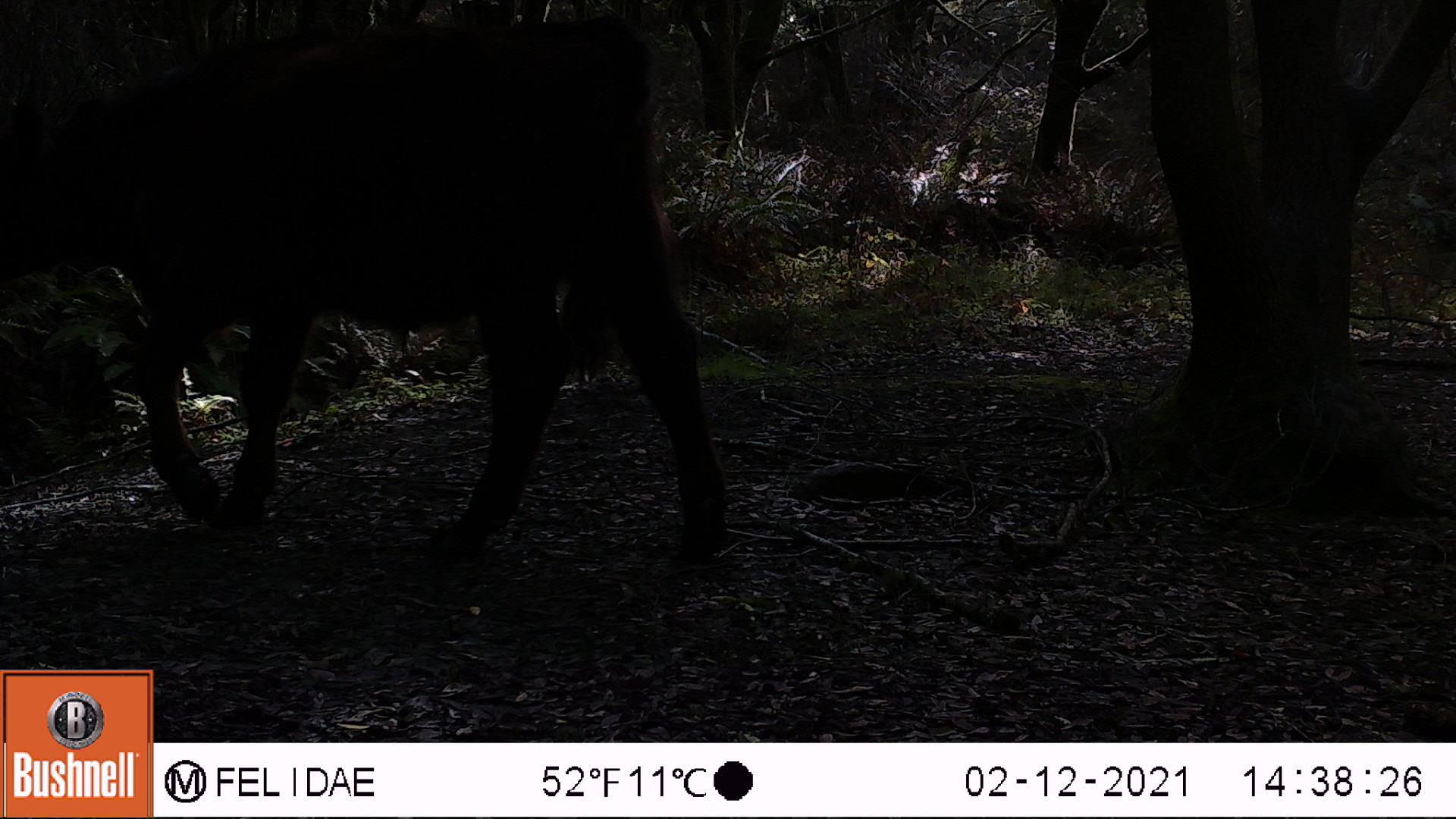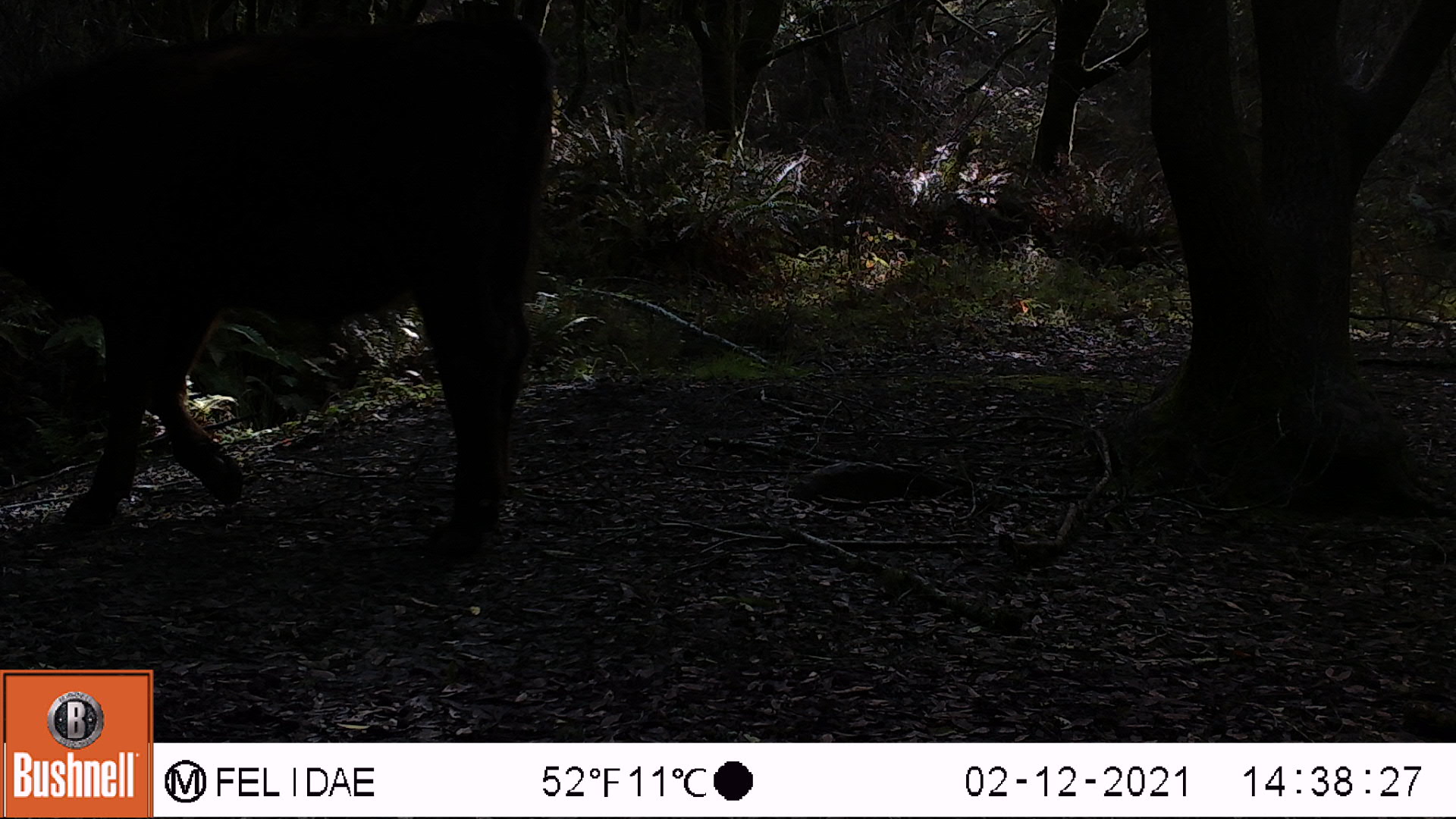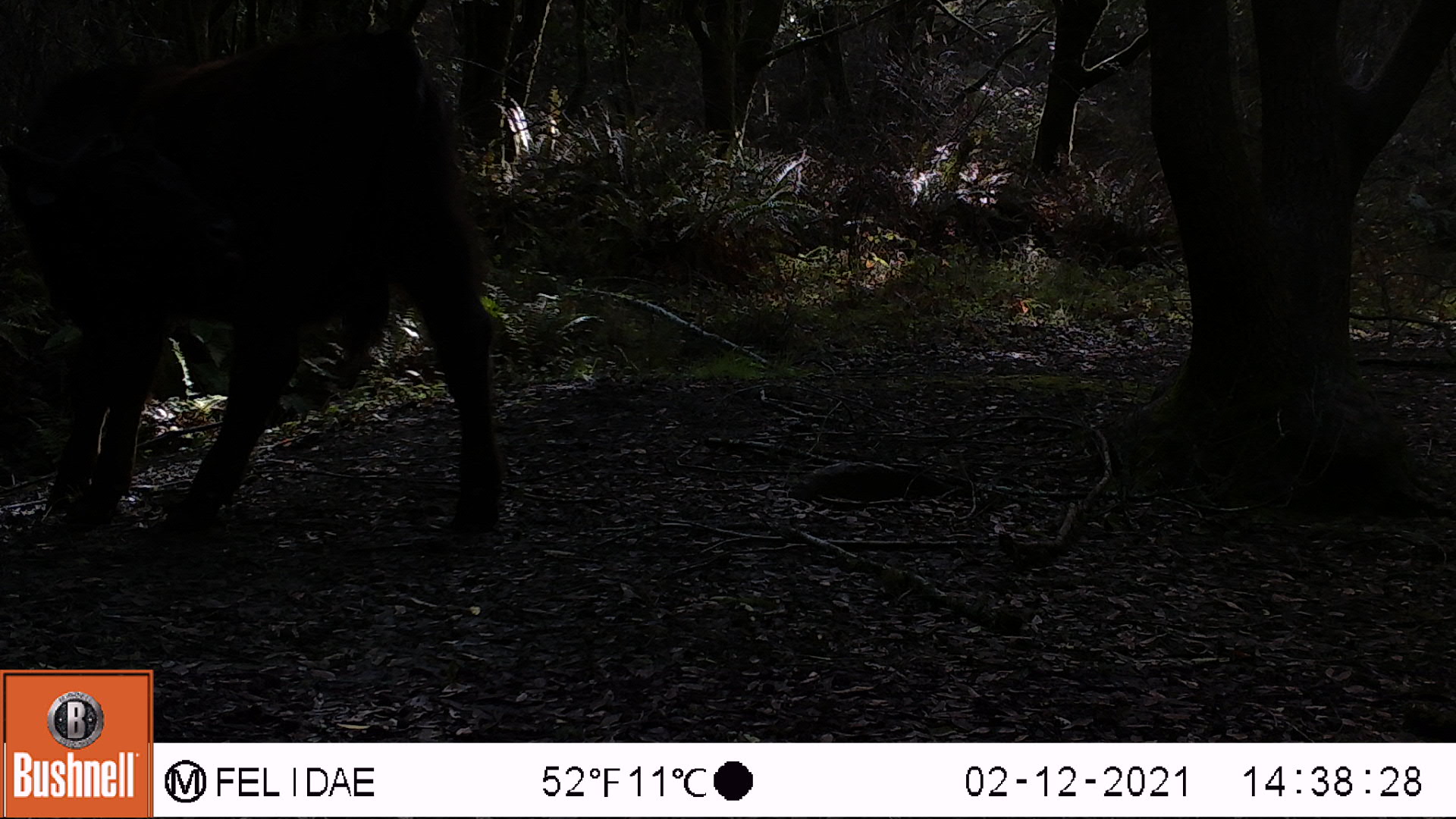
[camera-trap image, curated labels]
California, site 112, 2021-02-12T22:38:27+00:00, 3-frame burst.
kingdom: Animalia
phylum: Chordata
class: Mammalia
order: Artiodactyla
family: Bovidae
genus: Bos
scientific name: Bos taurus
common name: domestic cattle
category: cattle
Cattle (domestic cattle) (Bos taurus).